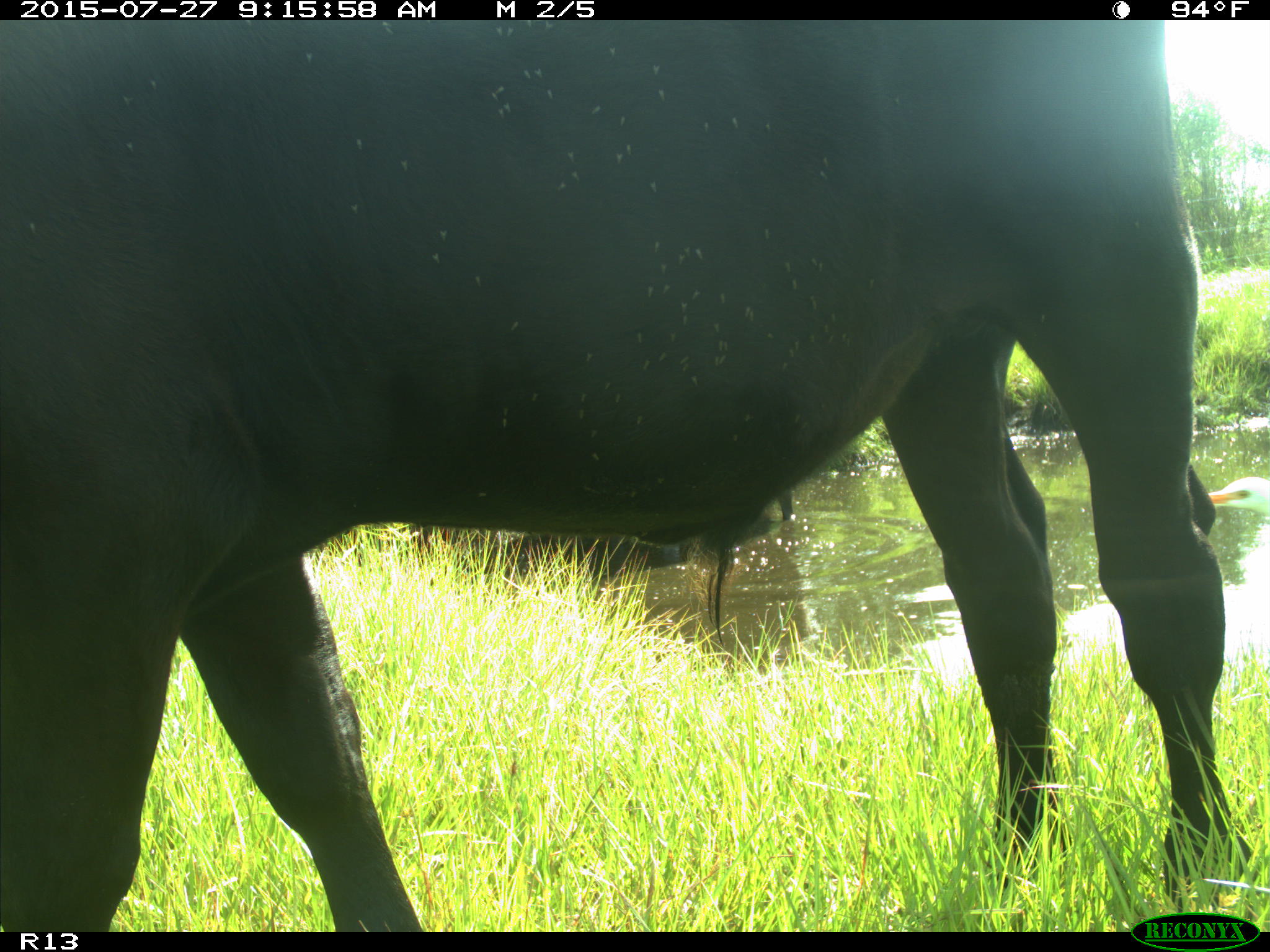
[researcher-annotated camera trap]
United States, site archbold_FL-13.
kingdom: Animalia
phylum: Chordata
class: Mammalia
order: Artiodactyla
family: Bovidae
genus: Bos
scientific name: Bos taurus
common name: domestic cow